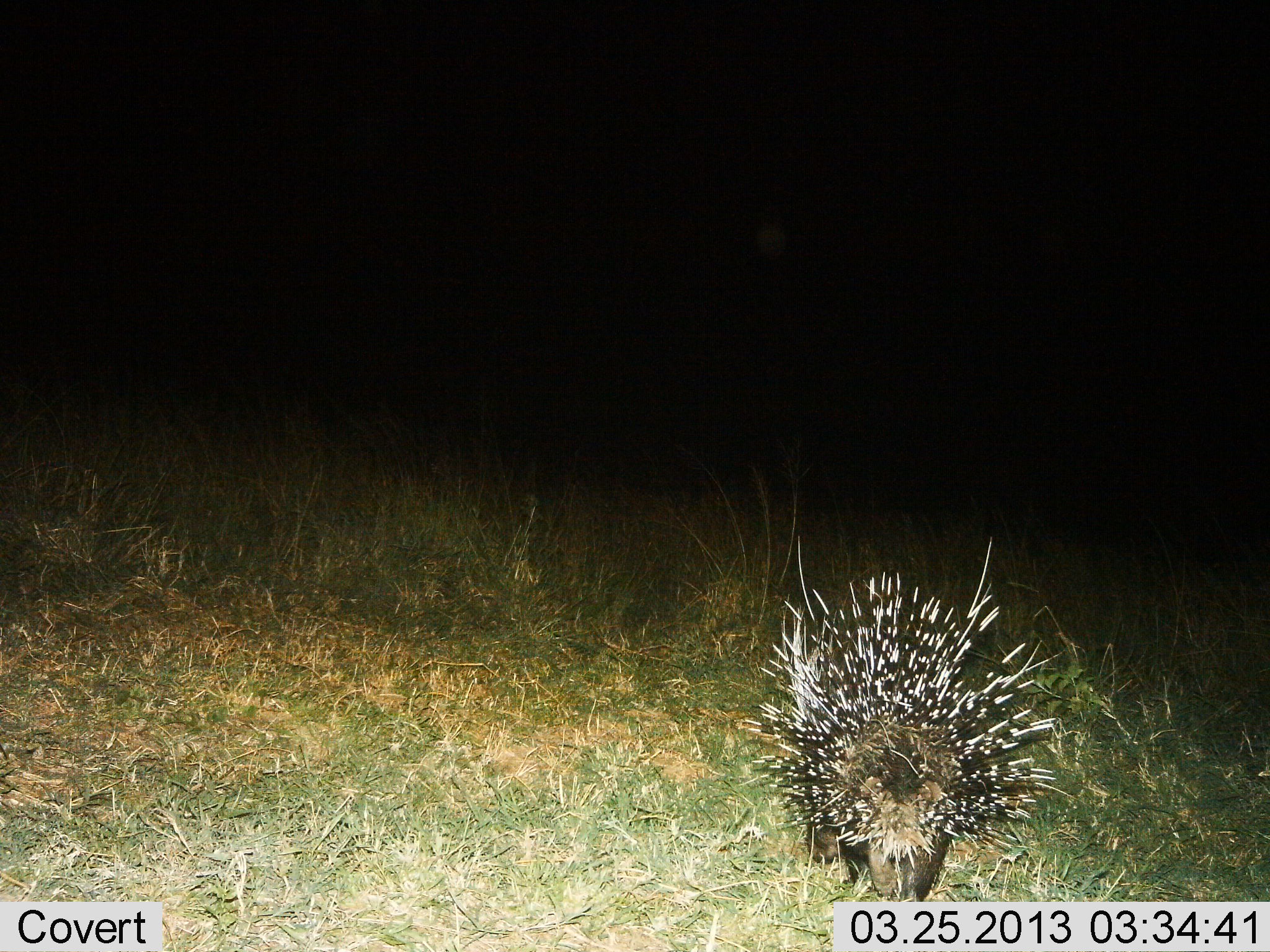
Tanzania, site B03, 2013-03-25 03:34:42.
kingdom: Animalia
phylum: Chordata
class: Mammalia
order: Rodentia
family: Hystricidae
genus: Hystrix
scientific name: Hystrix cristata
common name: crested porcupine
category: porcupine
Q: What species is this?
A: Porcupine (crested porcupine) (Hystrix cristata).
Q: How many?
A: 1.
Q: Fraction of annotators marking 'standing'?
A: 64%.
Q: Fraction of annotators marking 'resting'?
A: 5%.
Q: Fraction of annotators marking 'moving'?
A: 31%.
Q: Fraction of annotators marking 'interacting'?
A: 2%.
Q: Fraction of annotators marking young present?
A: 0%.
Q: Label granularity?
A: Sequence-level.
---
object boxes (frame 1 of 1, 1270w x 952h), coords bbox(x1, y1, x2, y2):
animal: bbox(743, 529, 1075, 901)